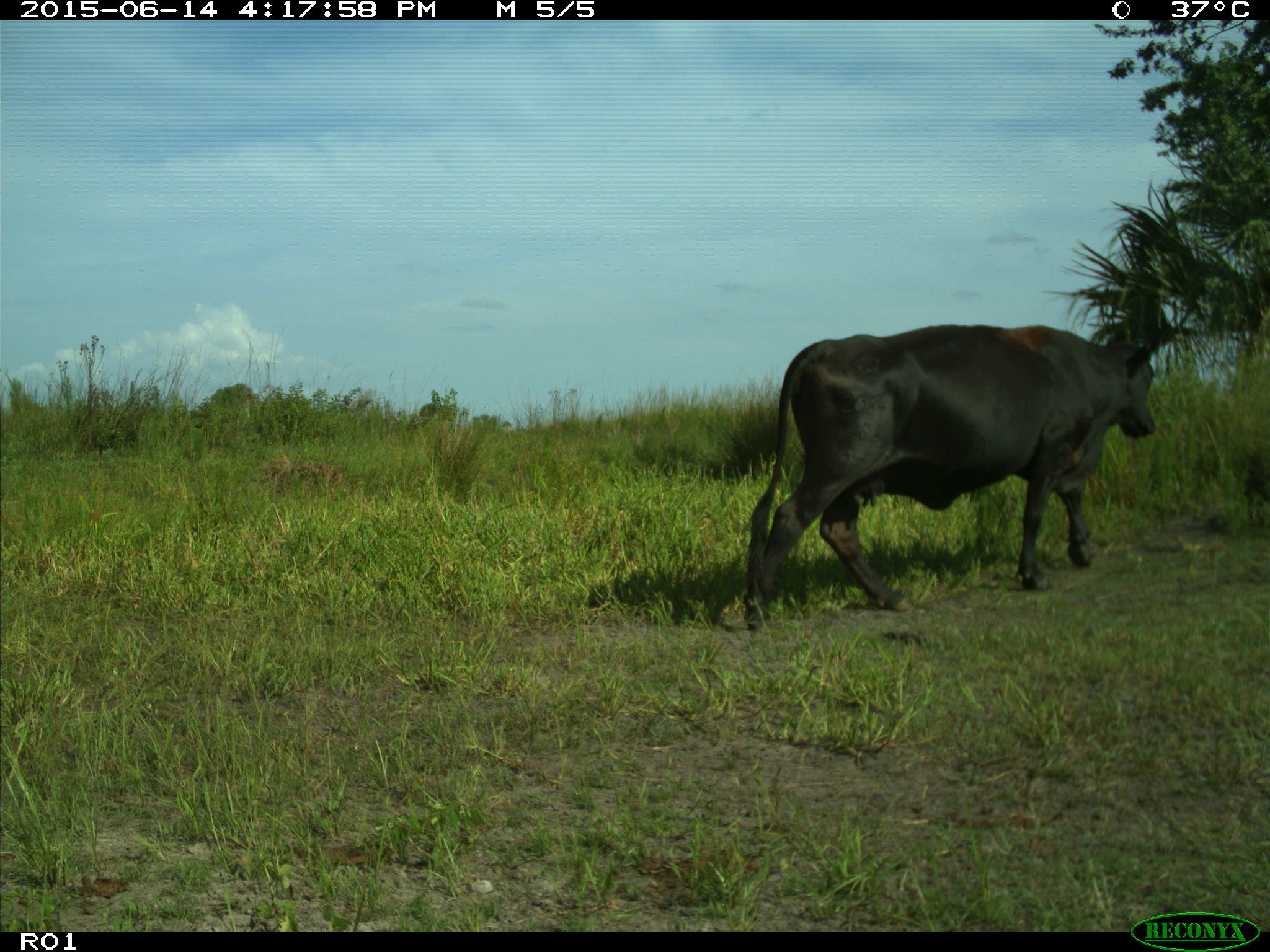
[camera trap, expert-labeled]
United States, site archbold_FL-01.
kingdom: Animalia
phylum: Chordata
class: Mammalia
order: Artiodactyla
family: Bovidae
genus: Bos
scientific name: Bos taurus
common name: domestic cow